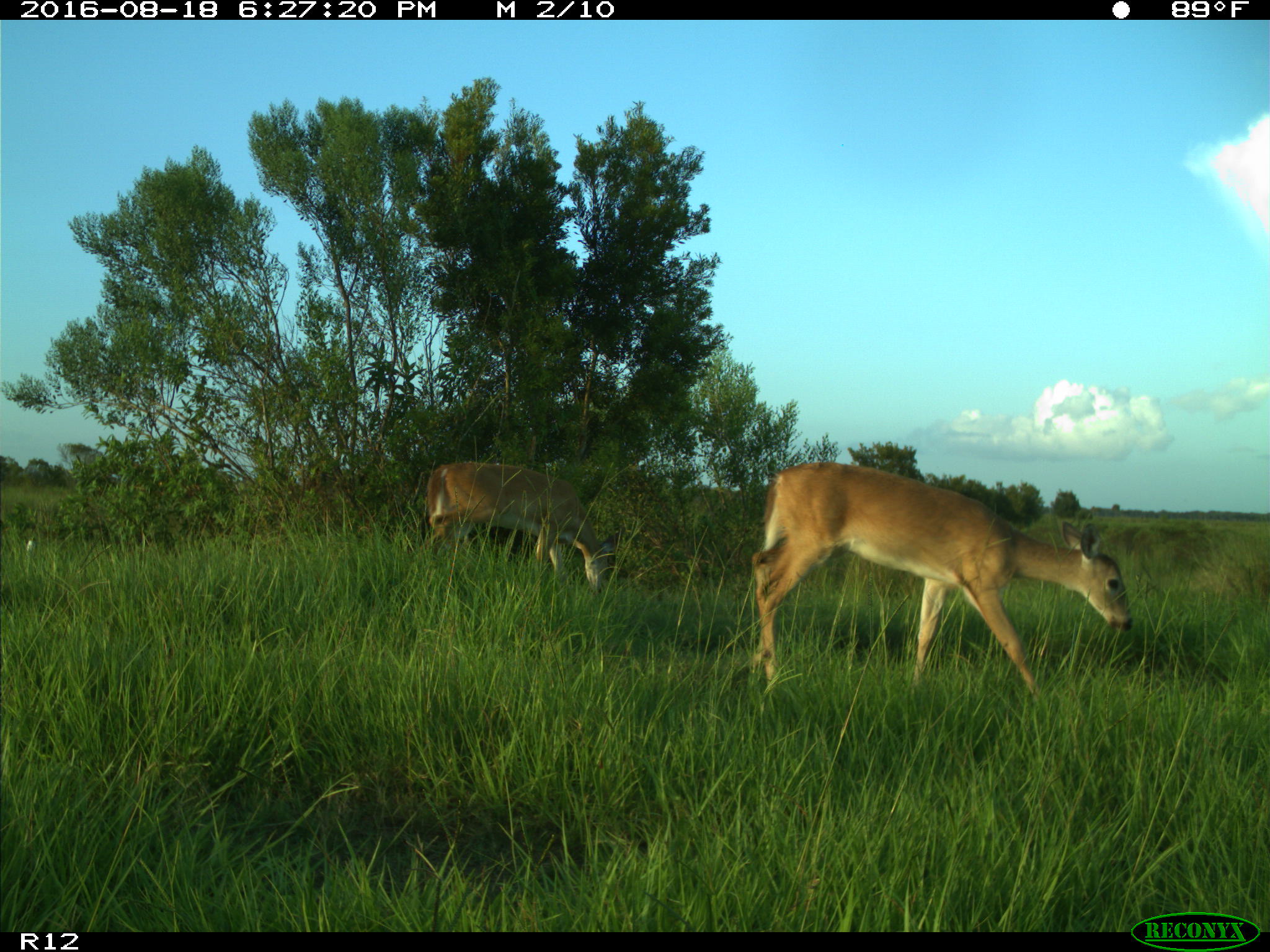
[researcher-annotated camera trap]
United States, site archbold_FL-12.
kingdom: Animalia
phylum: Chordata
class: Mammalia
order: Artiodactyla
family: Cervidae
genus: Odocoileus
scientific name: Odocoileus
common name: deer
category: unidentified deer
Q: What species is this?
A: Unidentified deer (deer) (Odocoileus).